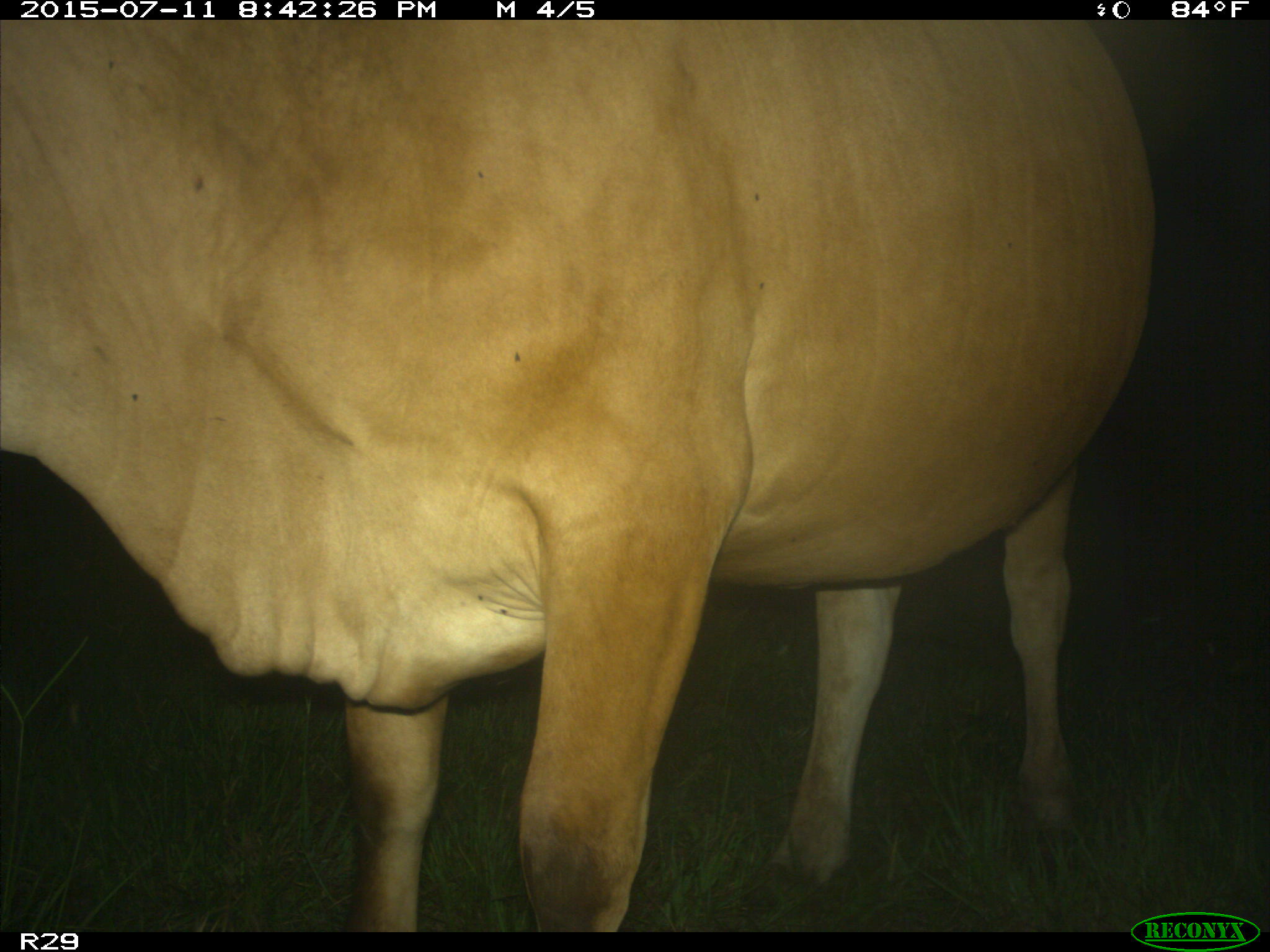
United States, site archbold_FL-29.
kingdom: Animalia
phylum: Chordata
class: Mammalia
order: Artiodactyla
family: Bovidae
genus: Bos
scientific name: Bos taurus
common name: domestic cow